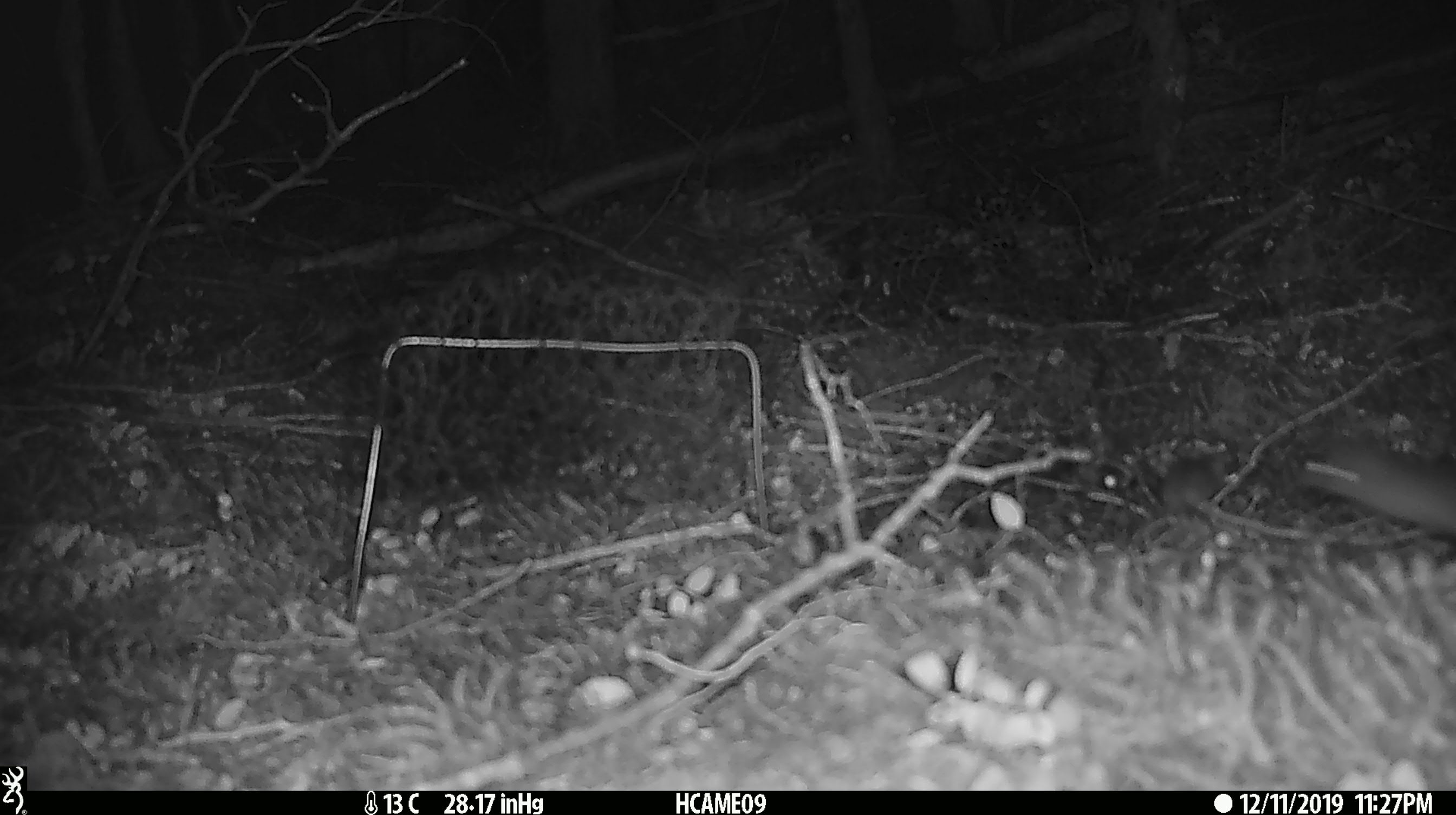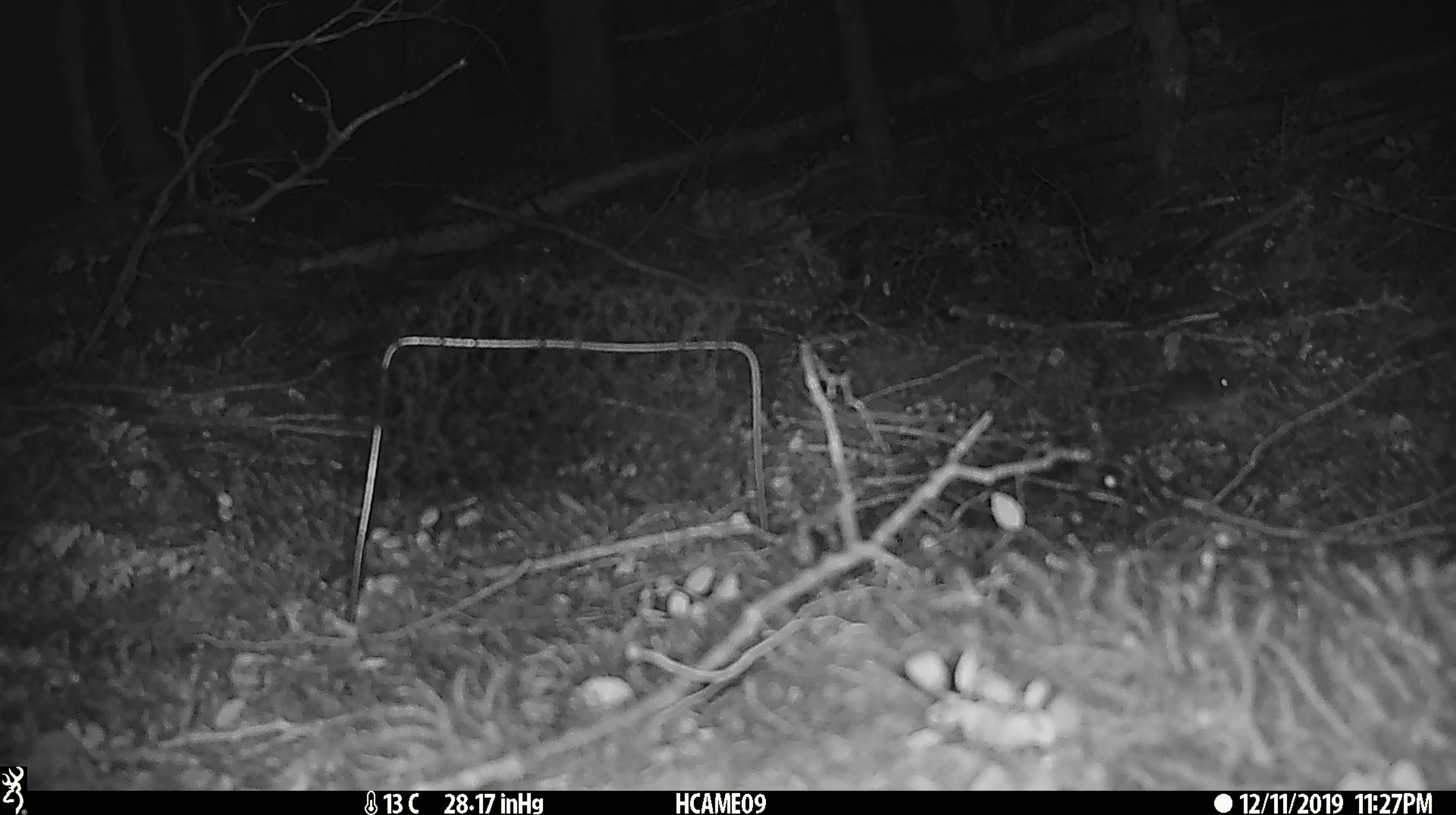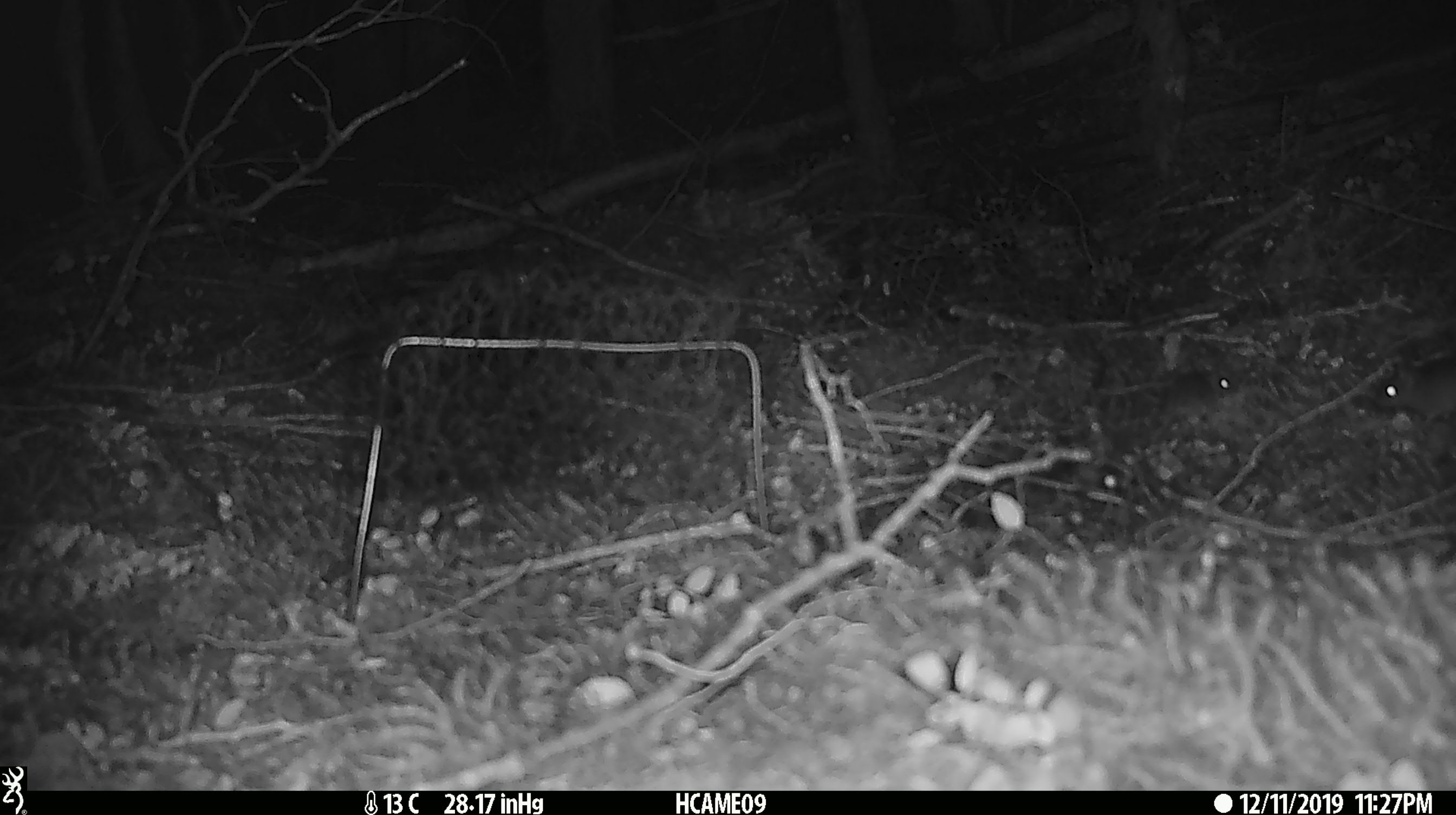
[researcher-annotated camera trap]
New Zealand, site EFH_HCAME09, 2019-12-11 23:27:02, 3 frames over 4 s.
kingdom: Animalia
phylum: Chordata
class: Mammalia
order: Rodentia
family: Muridae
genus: Mus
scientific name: Mus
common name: mouse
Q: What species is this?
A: Mouse (Mus).